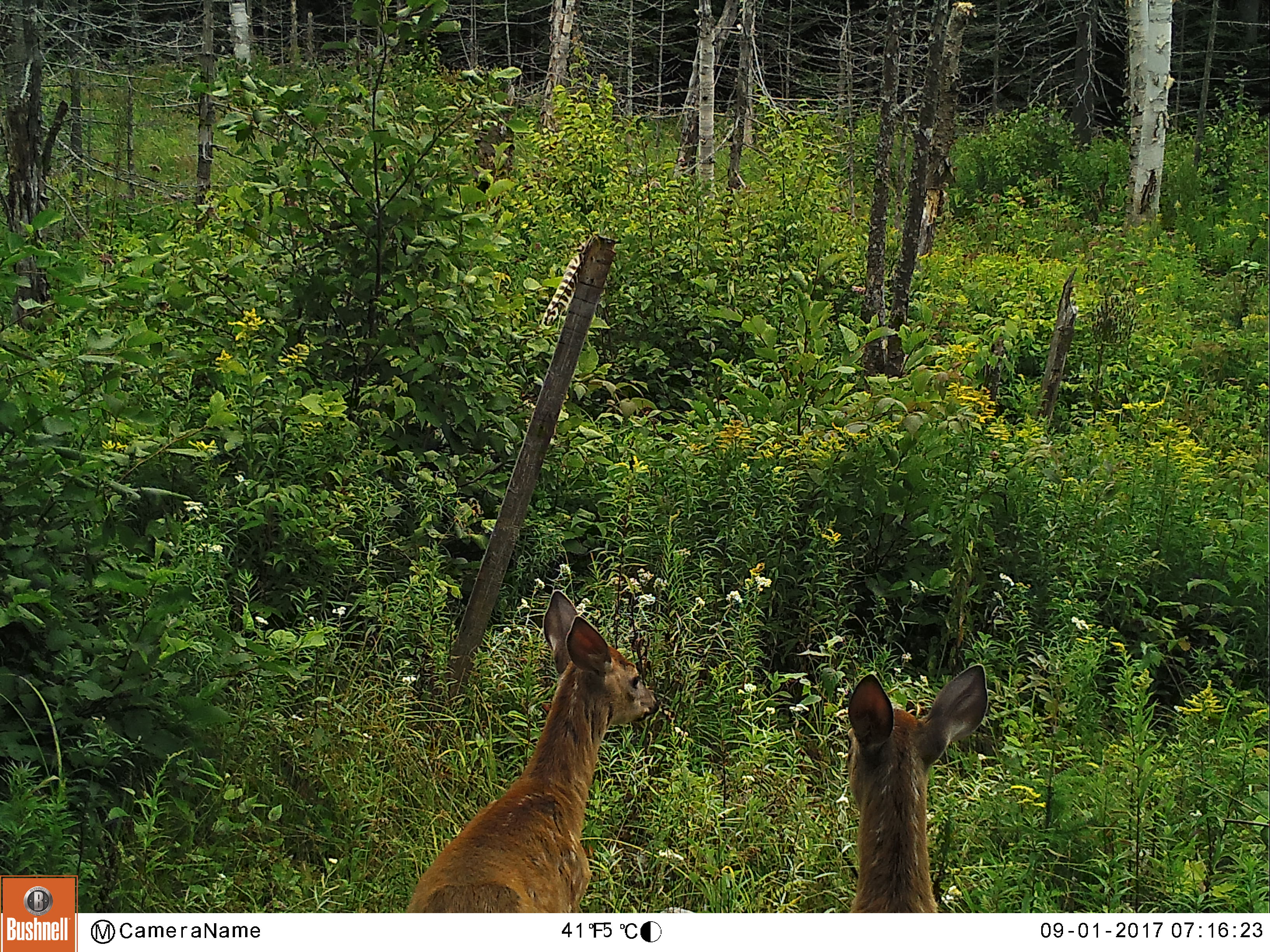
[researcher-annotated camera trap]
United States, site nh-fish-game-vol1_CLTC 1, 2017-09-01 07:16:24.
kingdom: Animalia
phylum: Chordata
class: Mammalia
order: Artiodactyla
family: Cervidae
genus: Odocoileus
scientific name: Odocoileus virginianus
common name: white-tailed deer